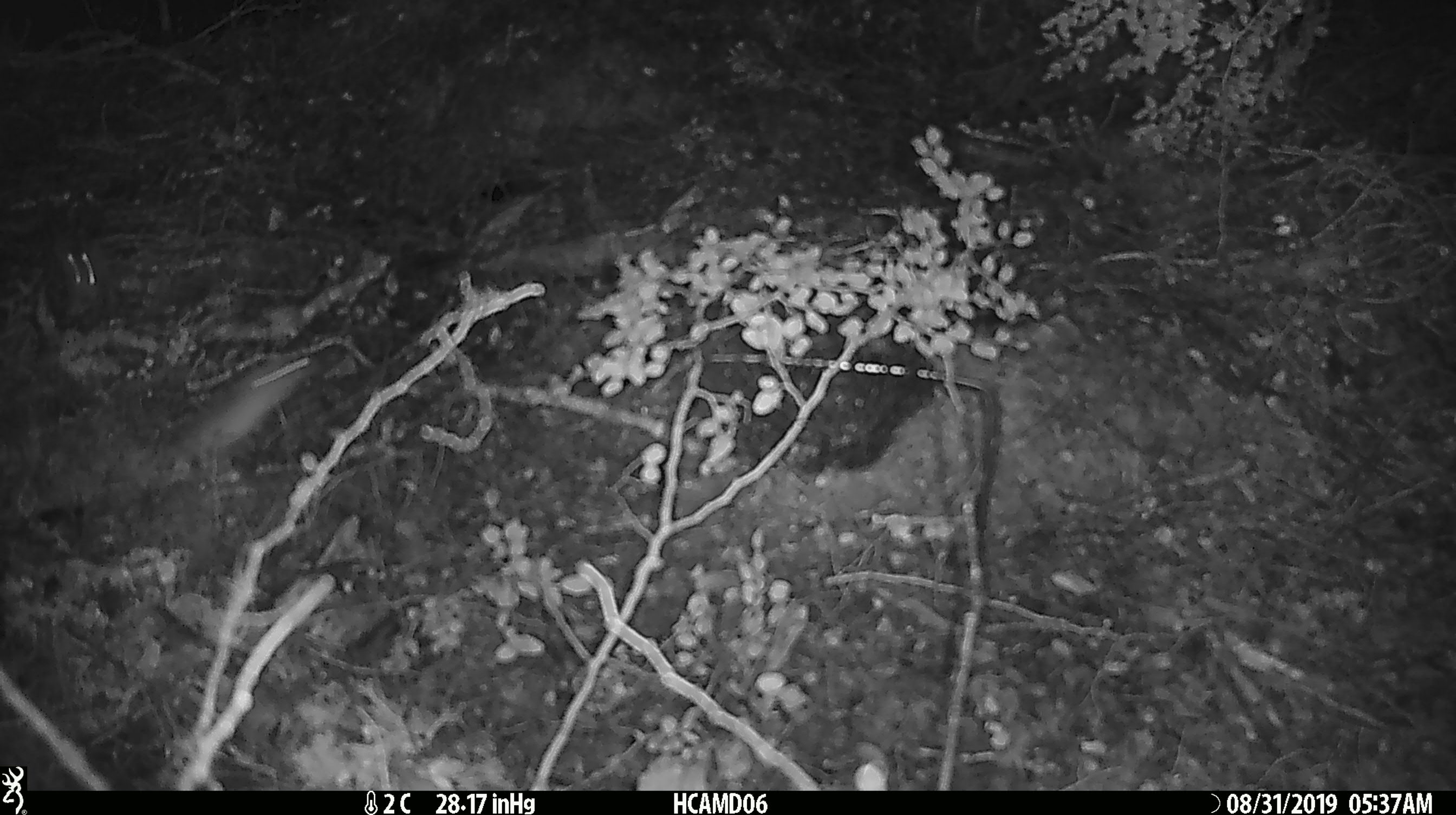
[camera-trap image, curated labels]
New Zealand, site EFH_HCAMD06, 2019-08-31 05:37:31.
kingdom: Animalia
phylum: Chordata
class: Mammalia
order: Rodentia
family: Muridae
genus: Mus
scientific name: Mus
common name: mouse